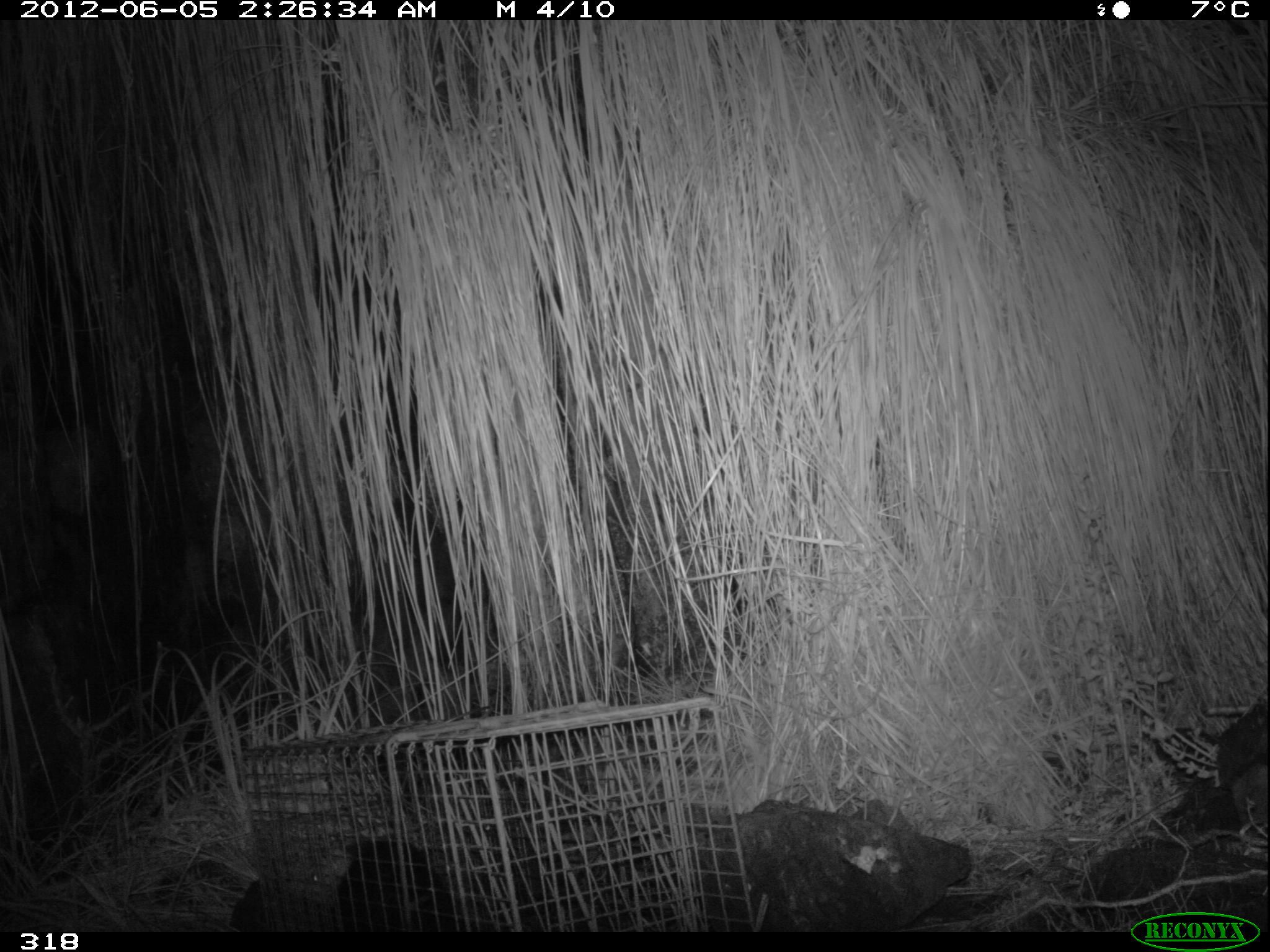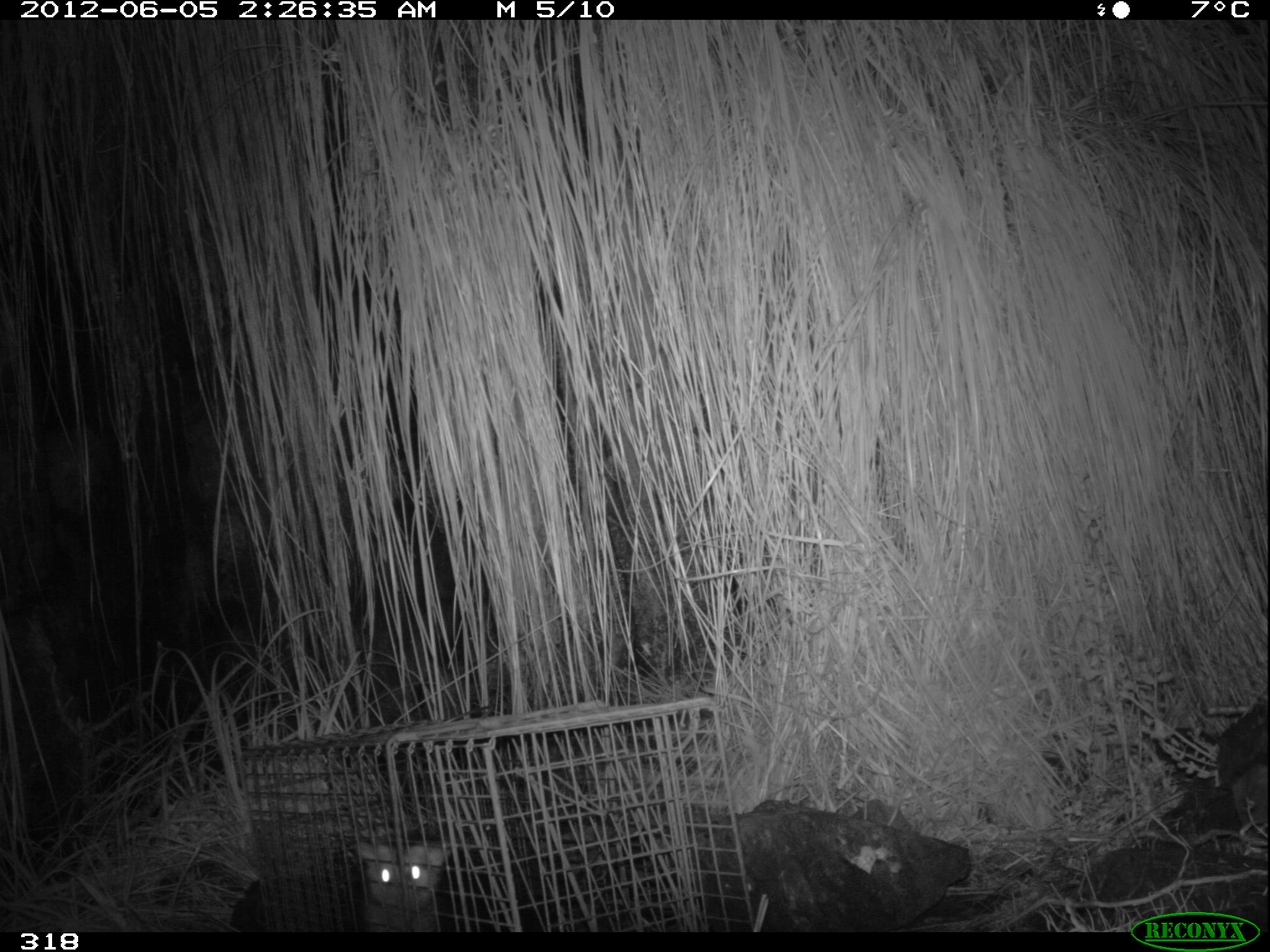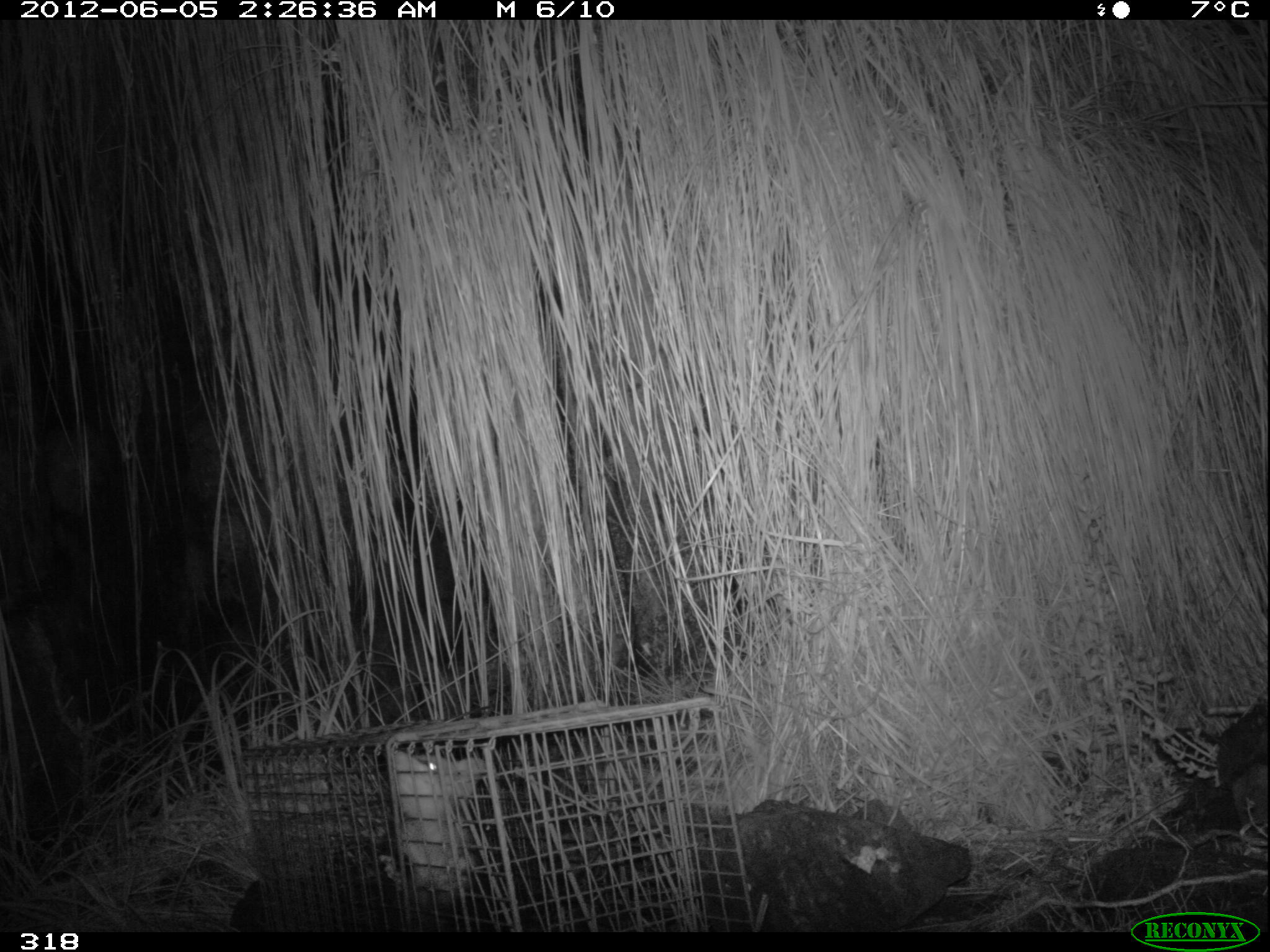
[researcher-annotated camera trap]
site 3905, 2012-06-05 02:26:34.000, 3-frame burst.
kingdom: Animalia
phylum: Chordata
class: Mammalia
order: Didelphimorphia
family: Didelphidae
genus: Didelphis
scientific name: Didelphis pernigra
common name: andean white-eared opossum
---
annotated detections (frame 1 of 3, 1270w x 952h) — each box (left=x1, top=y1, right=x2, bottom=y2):
didelphis pernigra: (left=306, top=839, right=470, bottom=931)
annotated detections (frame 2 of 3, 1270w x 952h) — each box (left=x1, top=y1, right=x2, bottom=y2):
didelphis pernigra: (left=356, top=839, right=454, bottom=932)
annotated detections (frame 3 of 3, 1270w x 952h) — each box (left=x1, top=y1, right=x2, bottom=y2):
didelphis pernigra: (left=377, top=748, right=487, bottom=930)